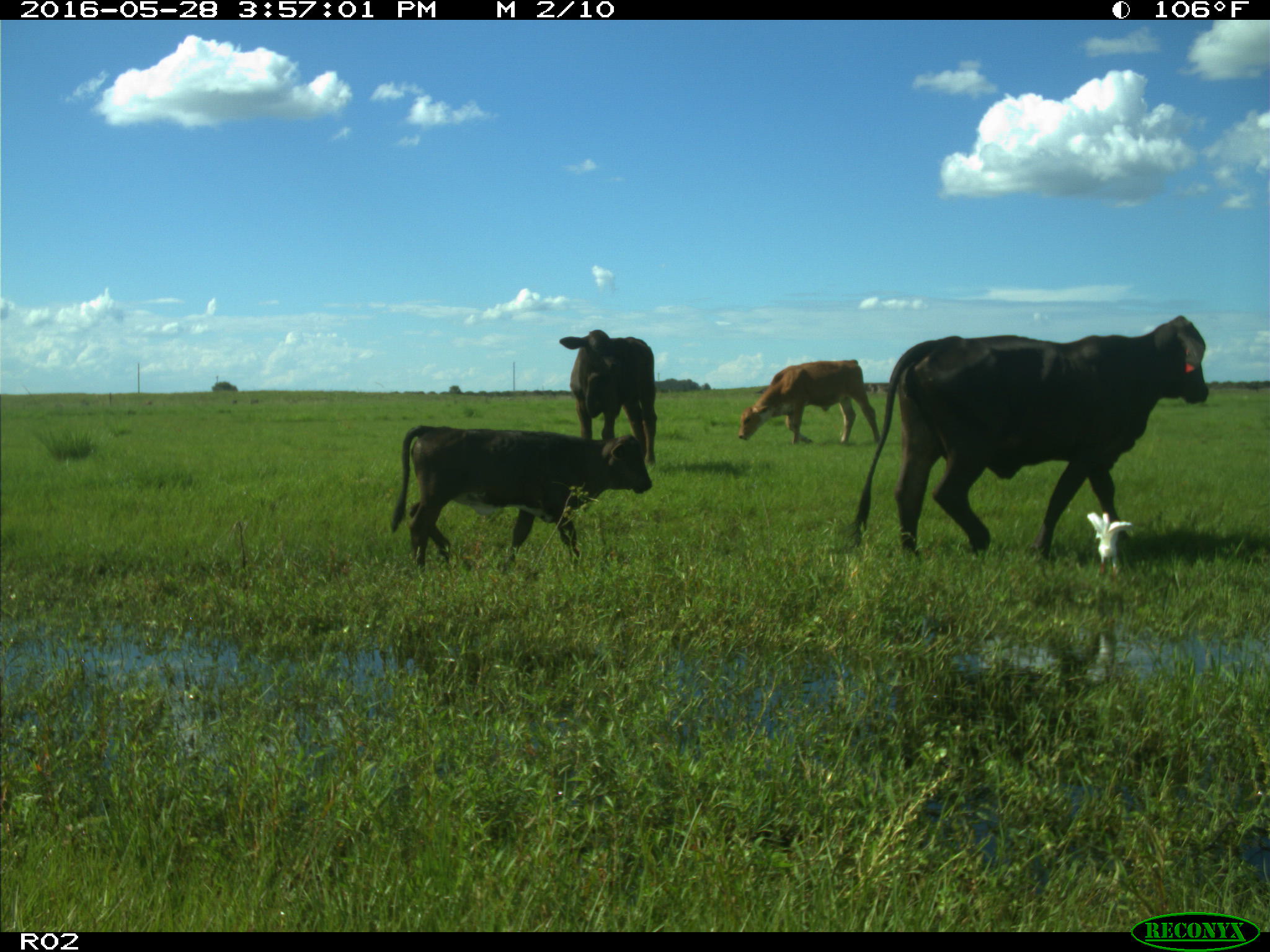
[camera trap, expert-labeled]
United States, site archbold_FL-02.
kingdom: Animalia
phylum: Chordata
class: Mammalia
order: Artiodactyla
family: Bovidae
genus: Bos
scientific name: Bos taurus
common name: domestic cow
Bos taurus (domestic cow).